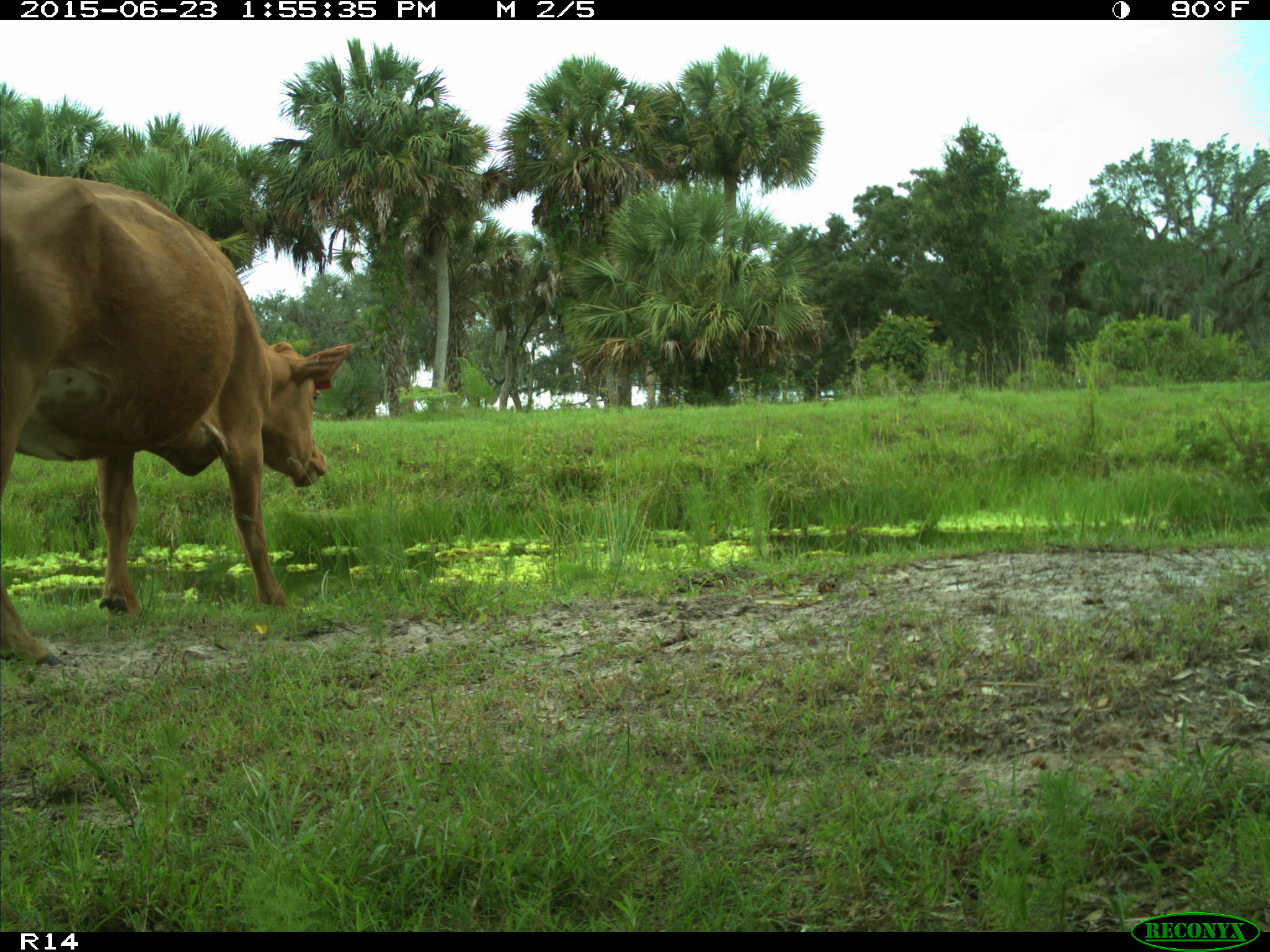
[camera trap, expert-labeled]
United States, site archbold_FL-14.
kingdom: Animalia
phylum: Chordata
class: Mammalia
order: Artiodactyla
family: Bovidae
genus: Bos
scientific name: Bos taurus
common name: domestic cow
Bos taurus (domestic cow).